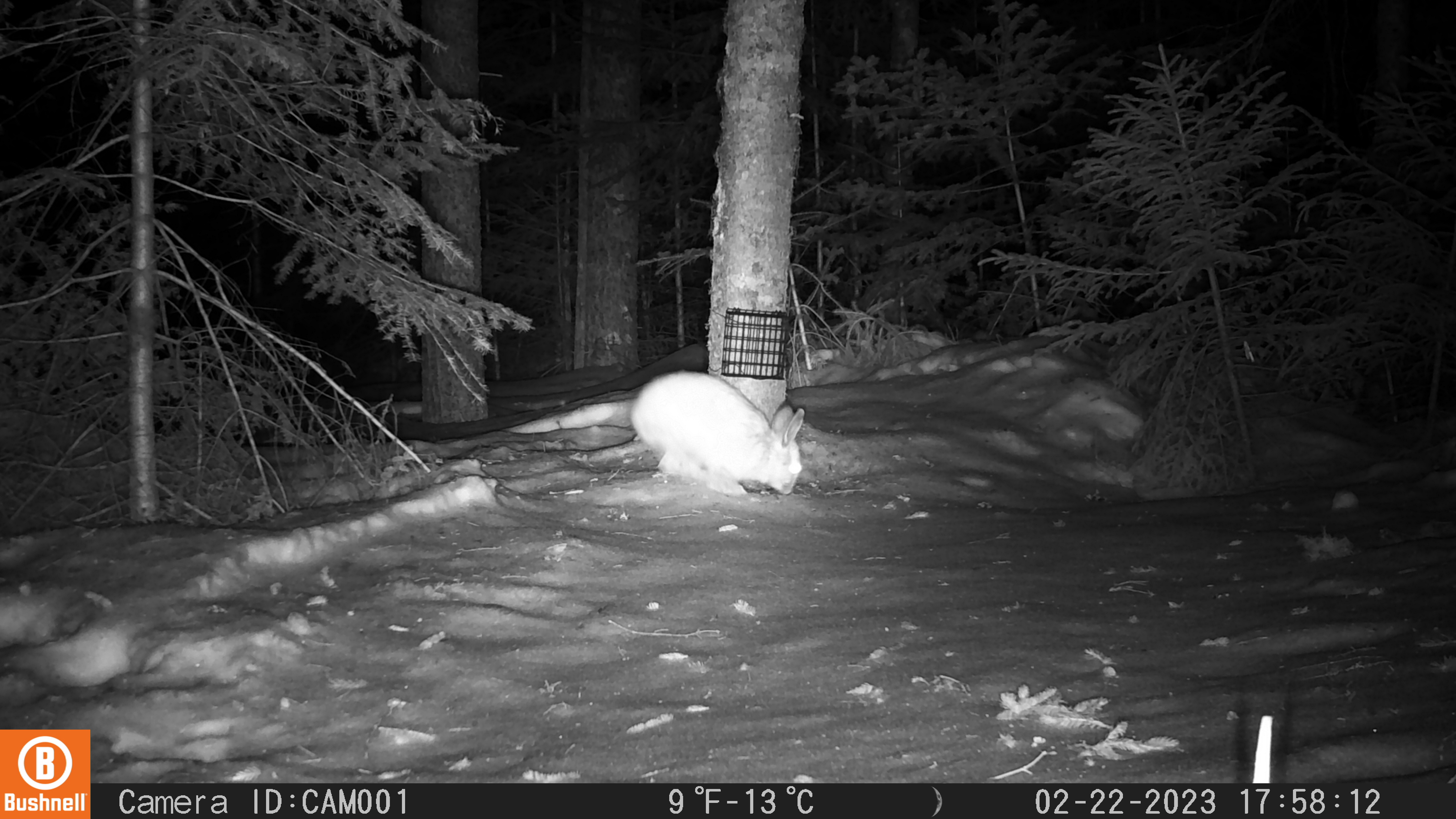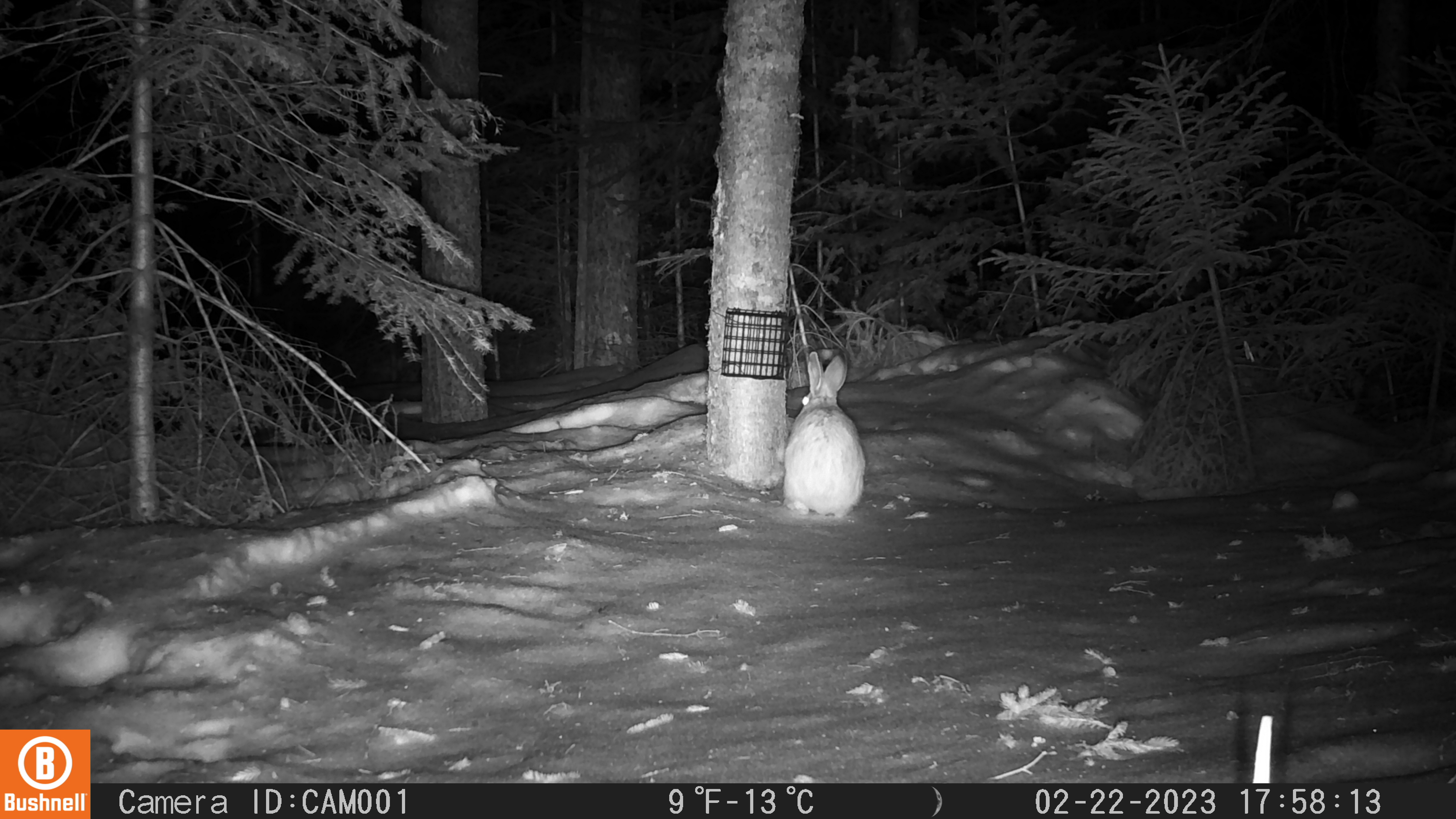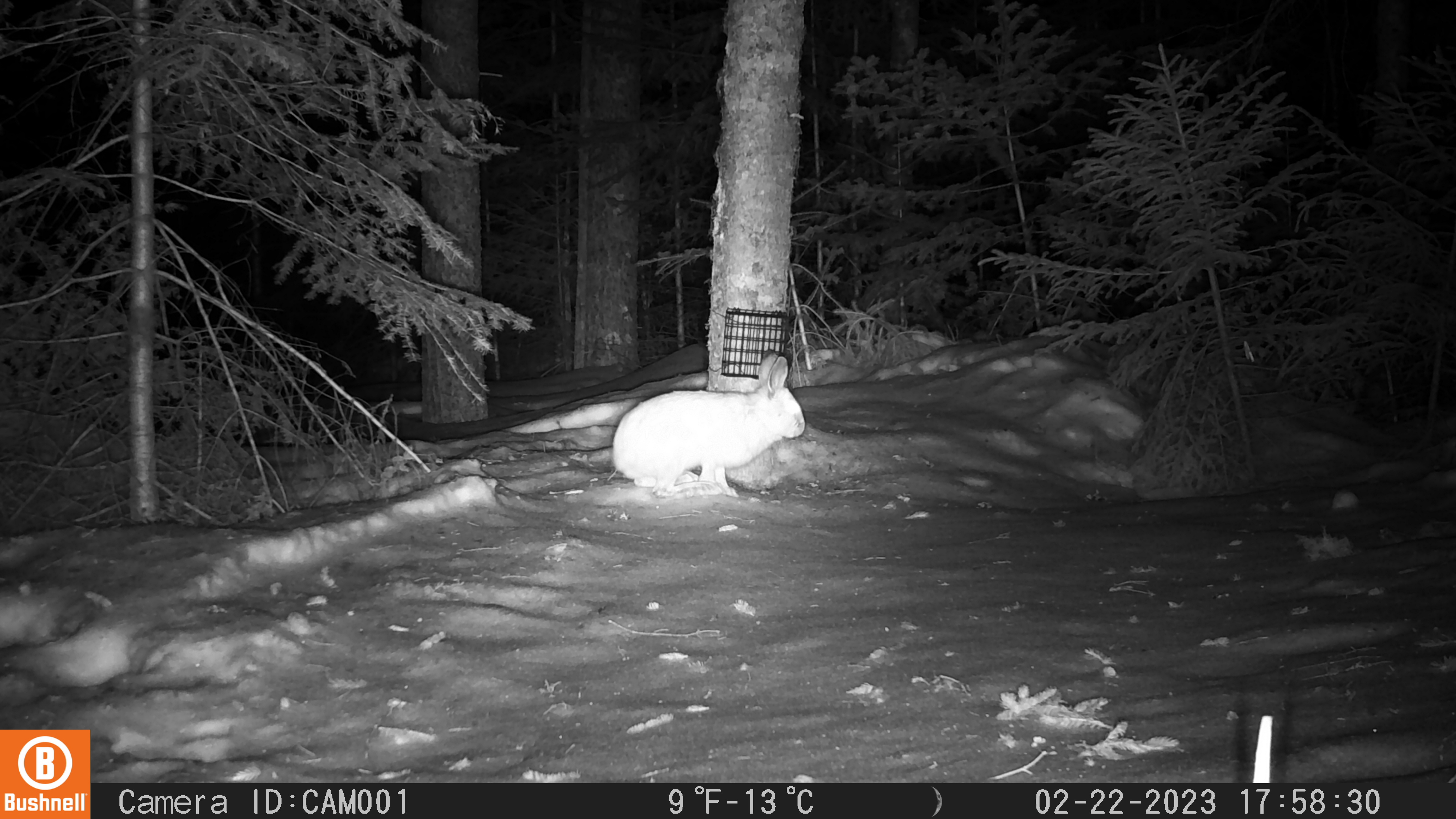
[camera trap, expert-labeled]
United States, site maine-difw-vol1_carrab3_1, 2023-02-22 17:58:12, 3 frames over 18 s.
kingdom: Animalia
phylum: Chordata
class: Mammalia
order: Lagomorpha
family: Leporidae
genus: Lepus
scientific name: Lepus americanus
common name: snowshoe hare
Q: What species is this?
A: Snowshoe hare (Lepus americanus).